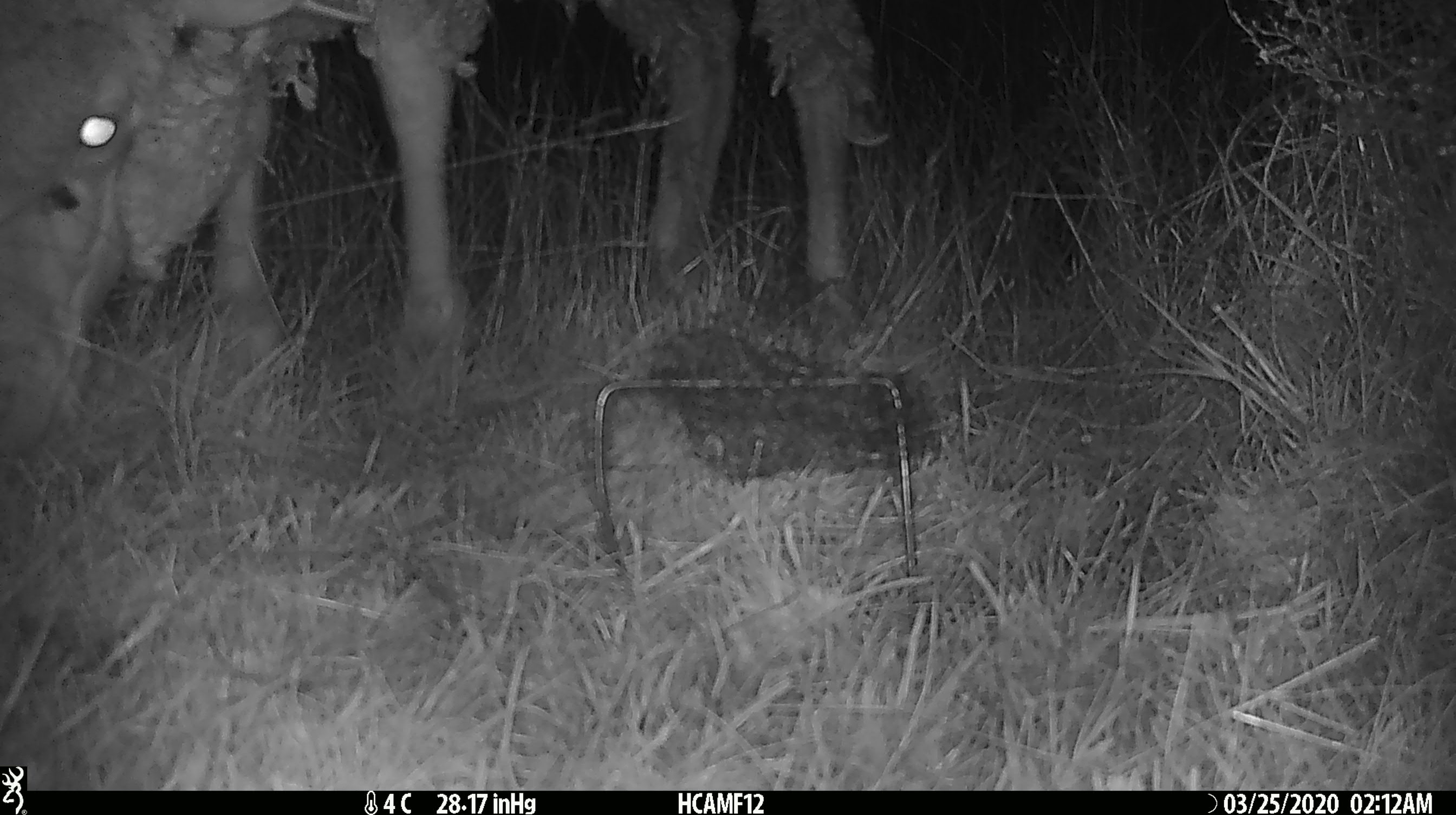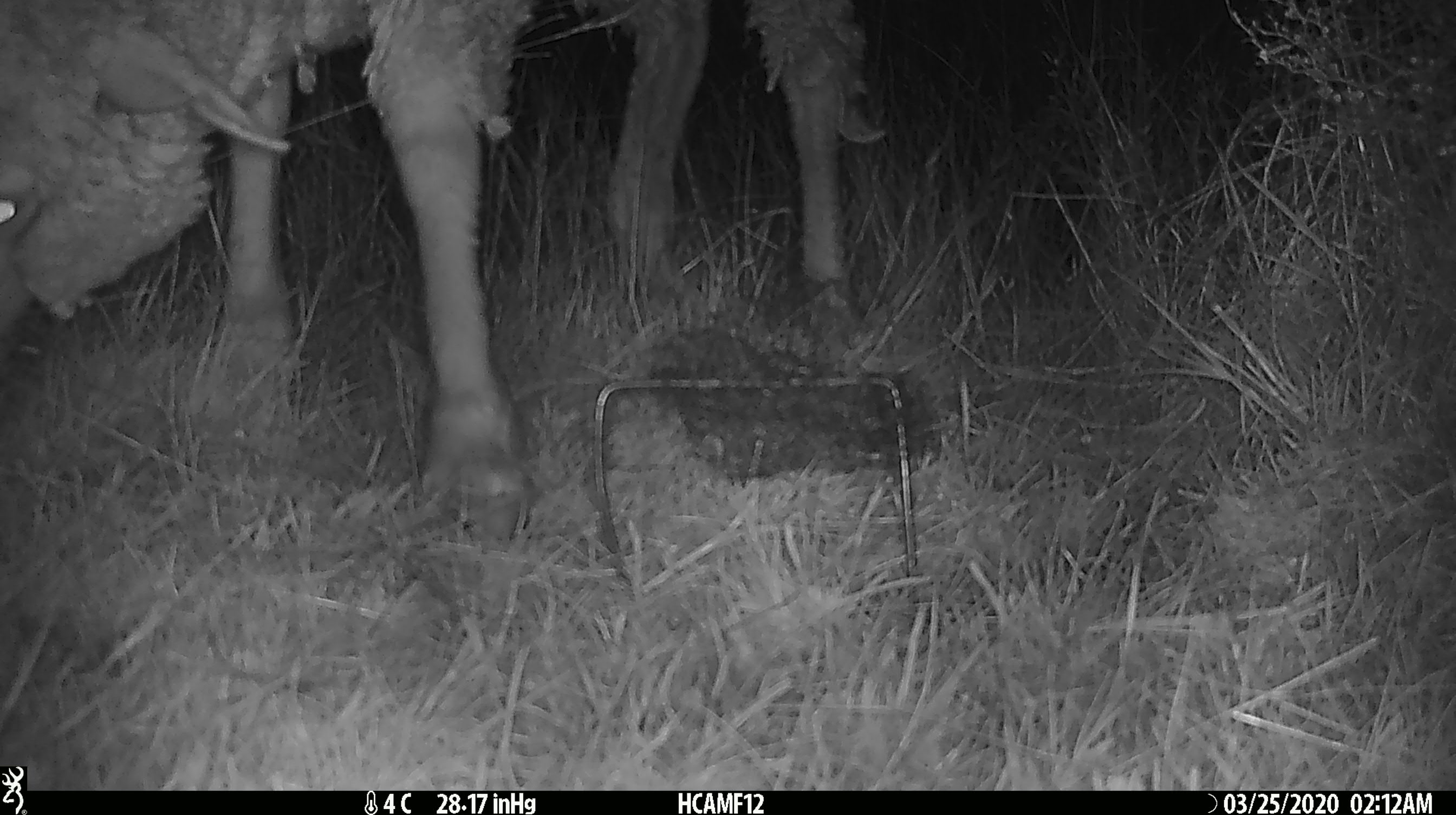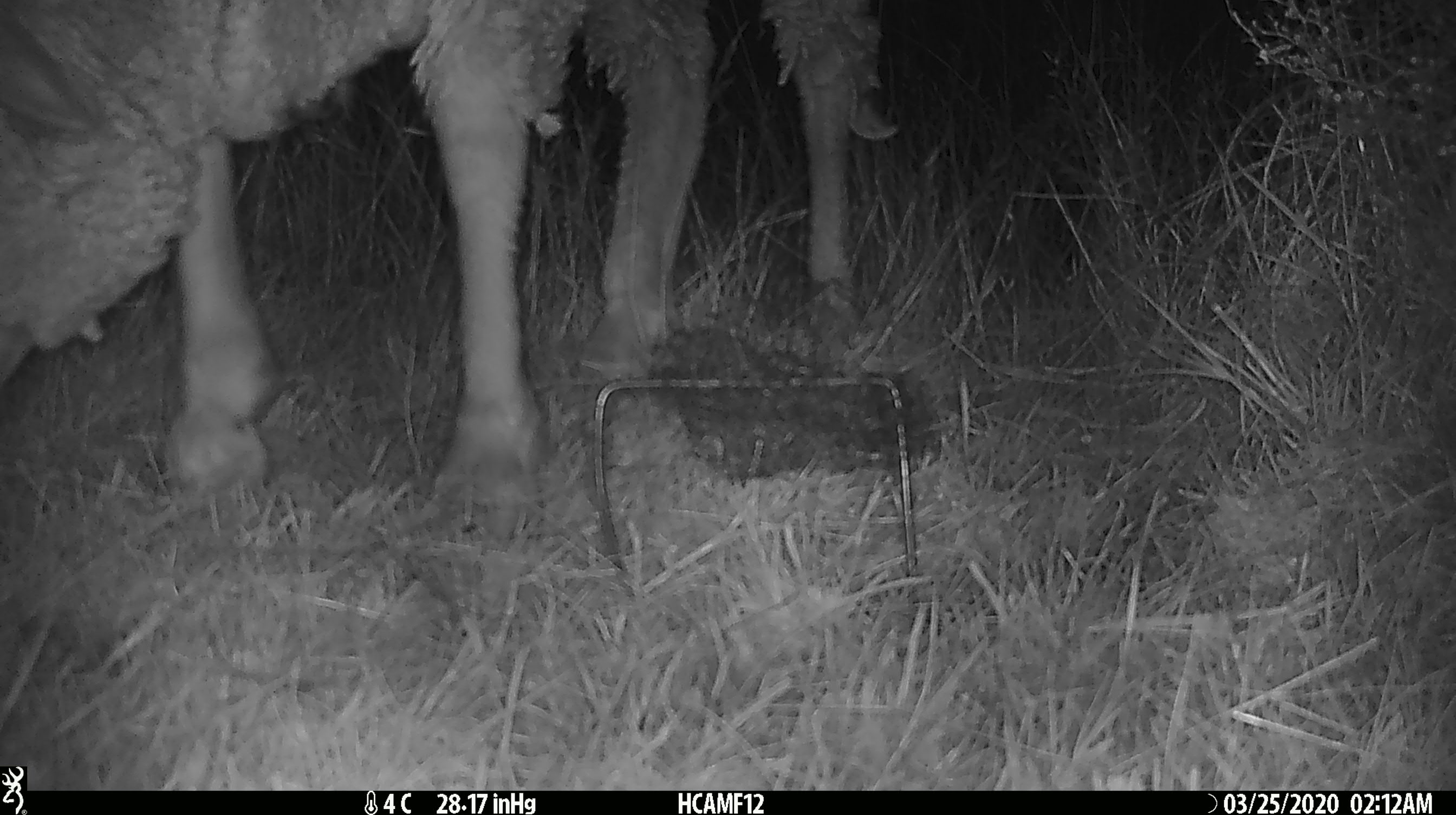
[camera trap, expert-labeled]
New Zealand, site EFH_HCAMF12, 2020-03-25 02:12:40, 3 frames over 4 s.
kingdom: Animalia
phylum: Chordata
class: Mammalia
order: Artiodactyla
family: Bovidae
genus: Ovis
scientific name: Ovis aries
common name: domestic sheep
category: sheep